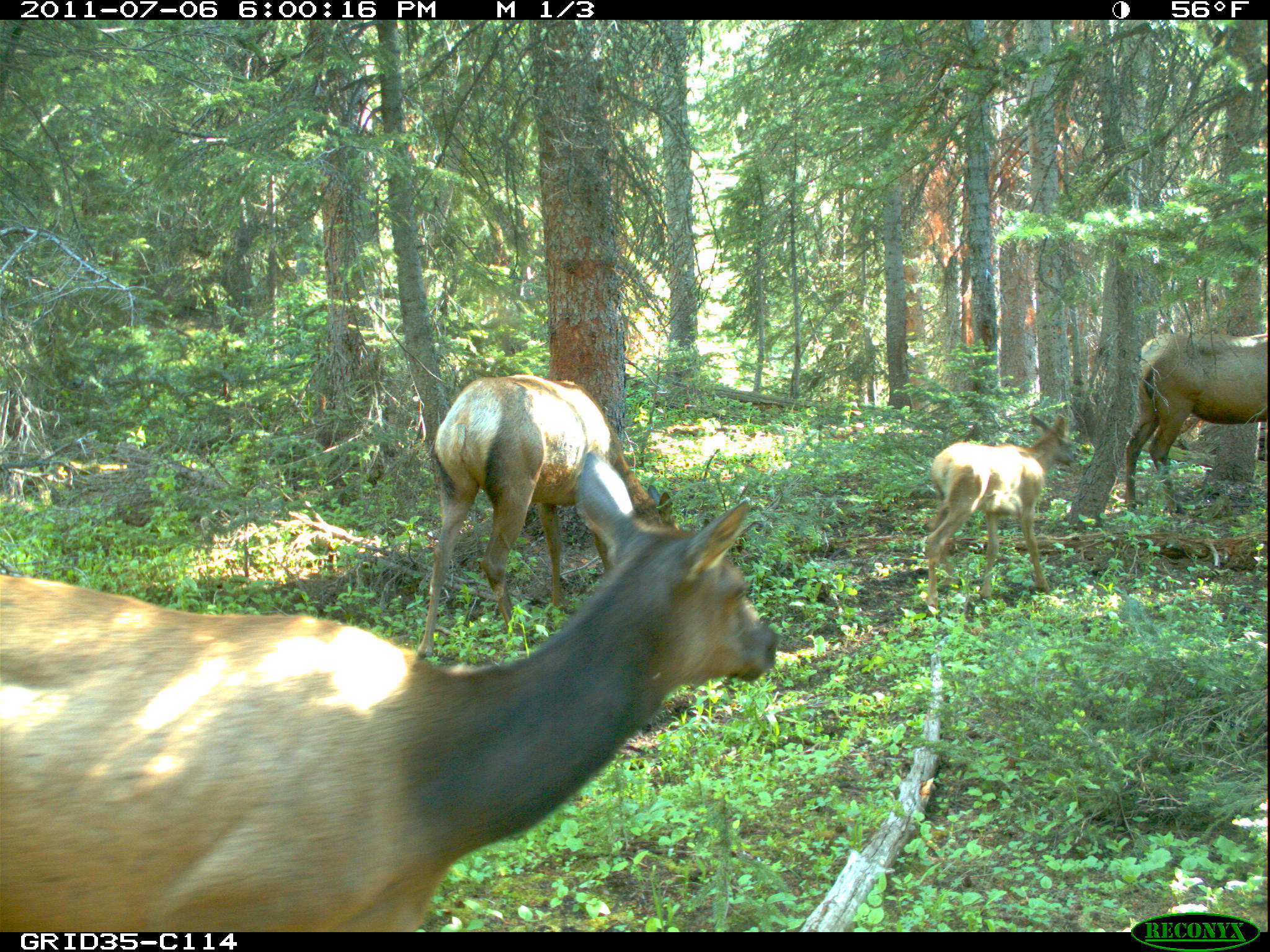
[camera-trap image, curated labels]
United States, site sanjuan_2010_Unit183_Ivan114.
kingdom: Animalia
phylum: Chordata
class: Mammalia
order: Artiodactyla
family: Cervidae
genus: Cervus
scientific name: Cervus elaphus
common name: red deer